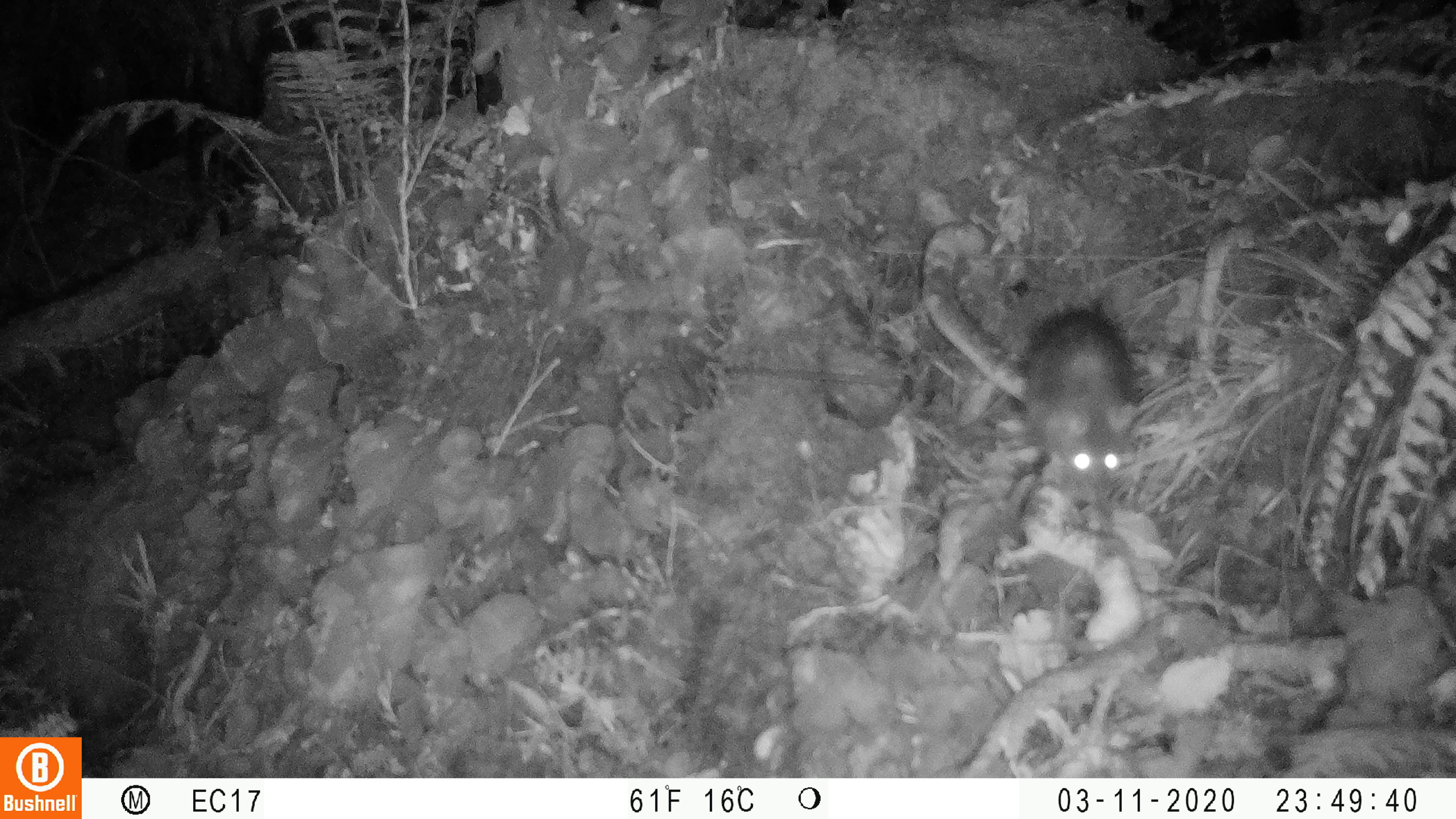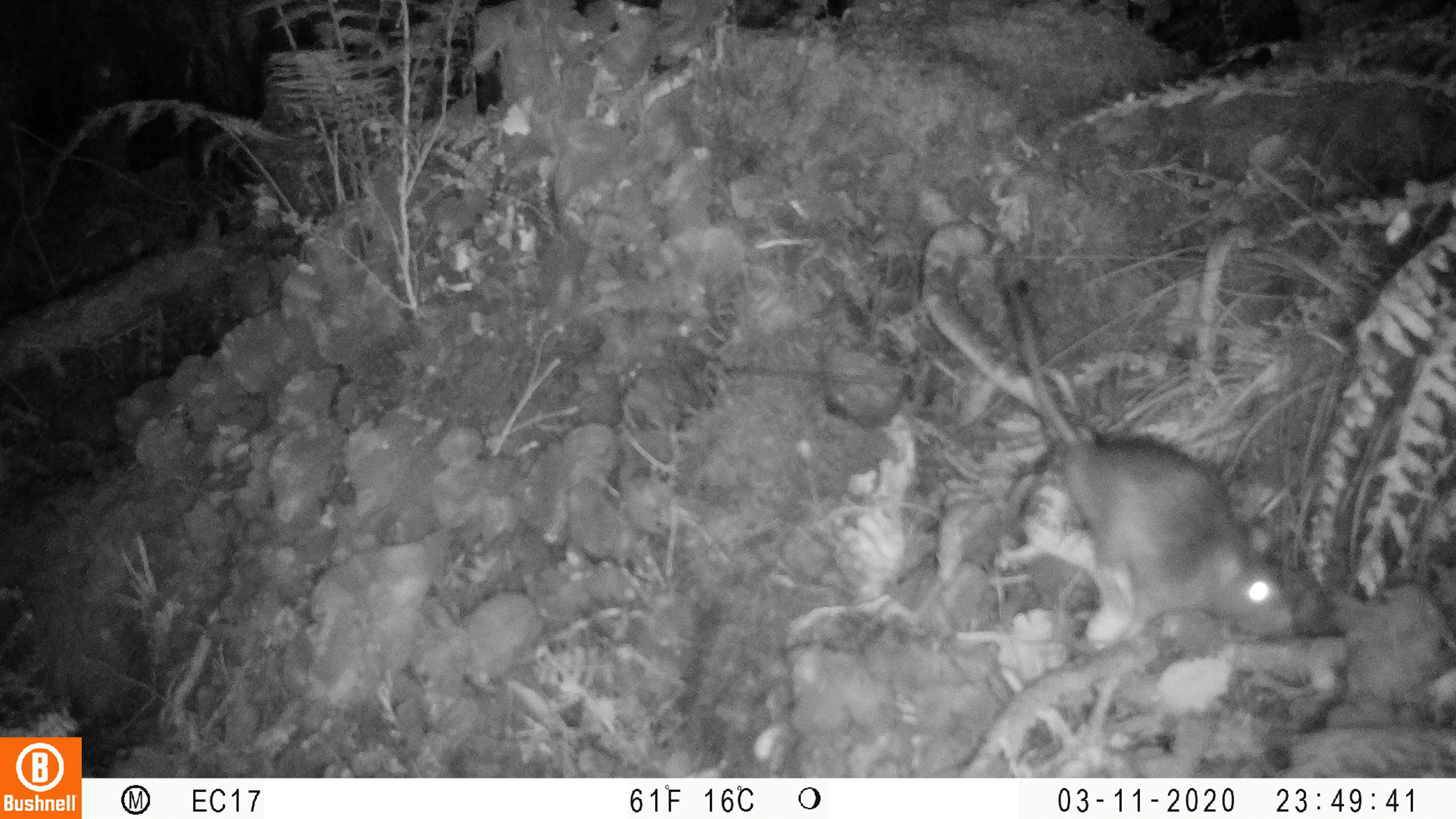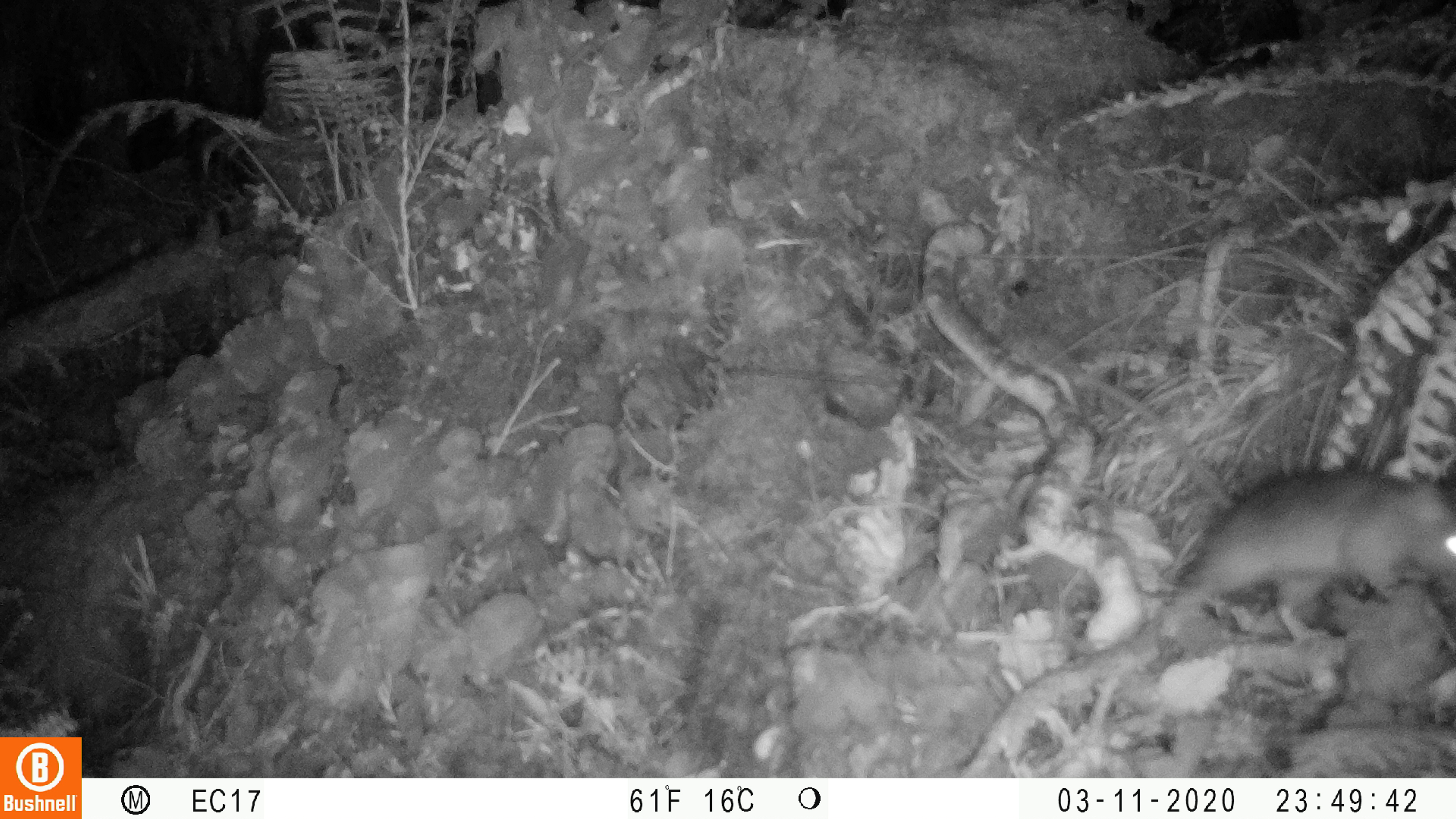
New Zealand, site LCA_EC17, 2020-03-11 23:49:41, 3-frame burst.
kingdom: Animalia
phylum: Chordata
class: Mammalia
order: Rodentia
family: Muridae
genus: Rattus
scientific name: Rattus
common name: rat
Rat (Rattus).